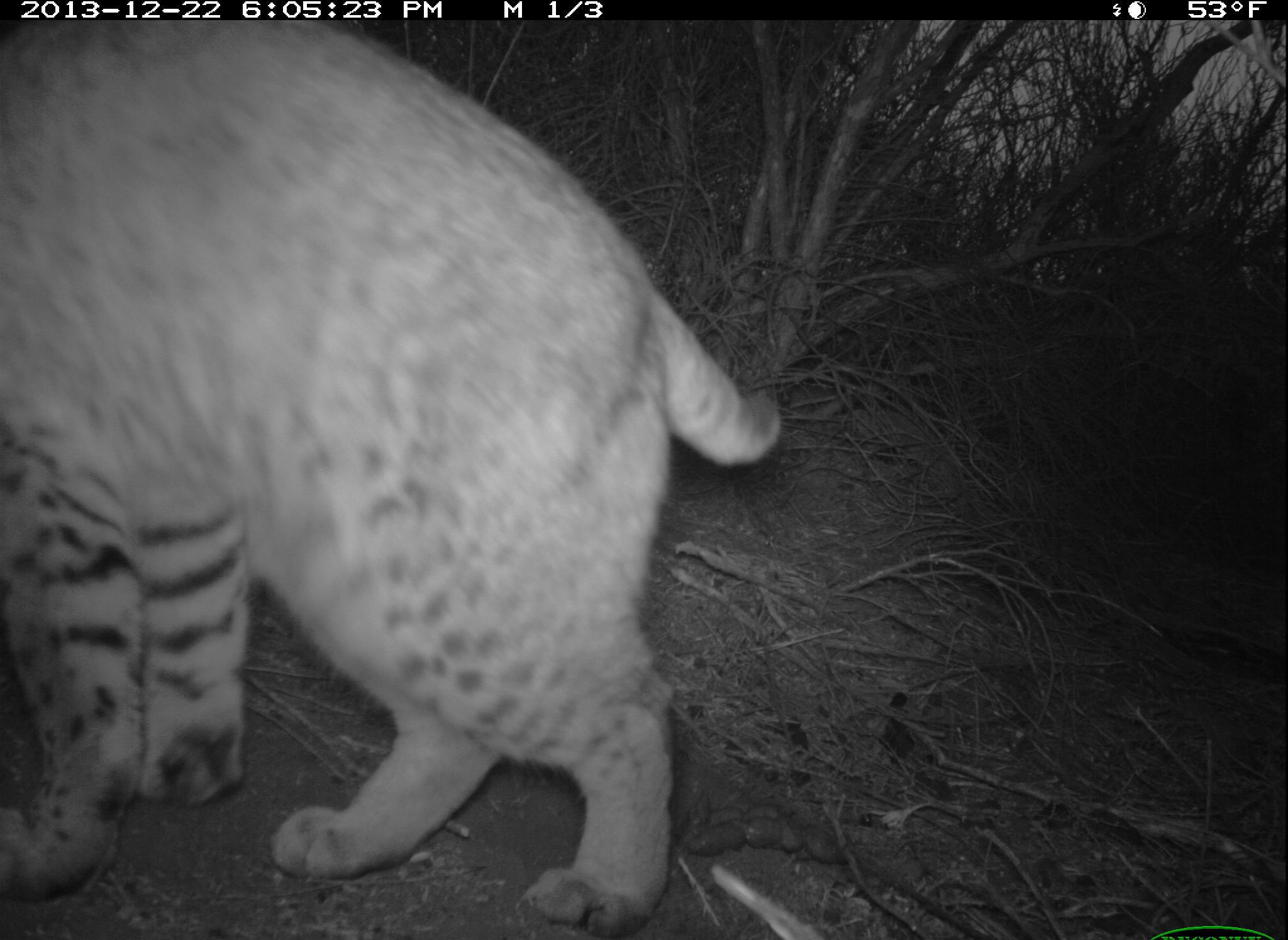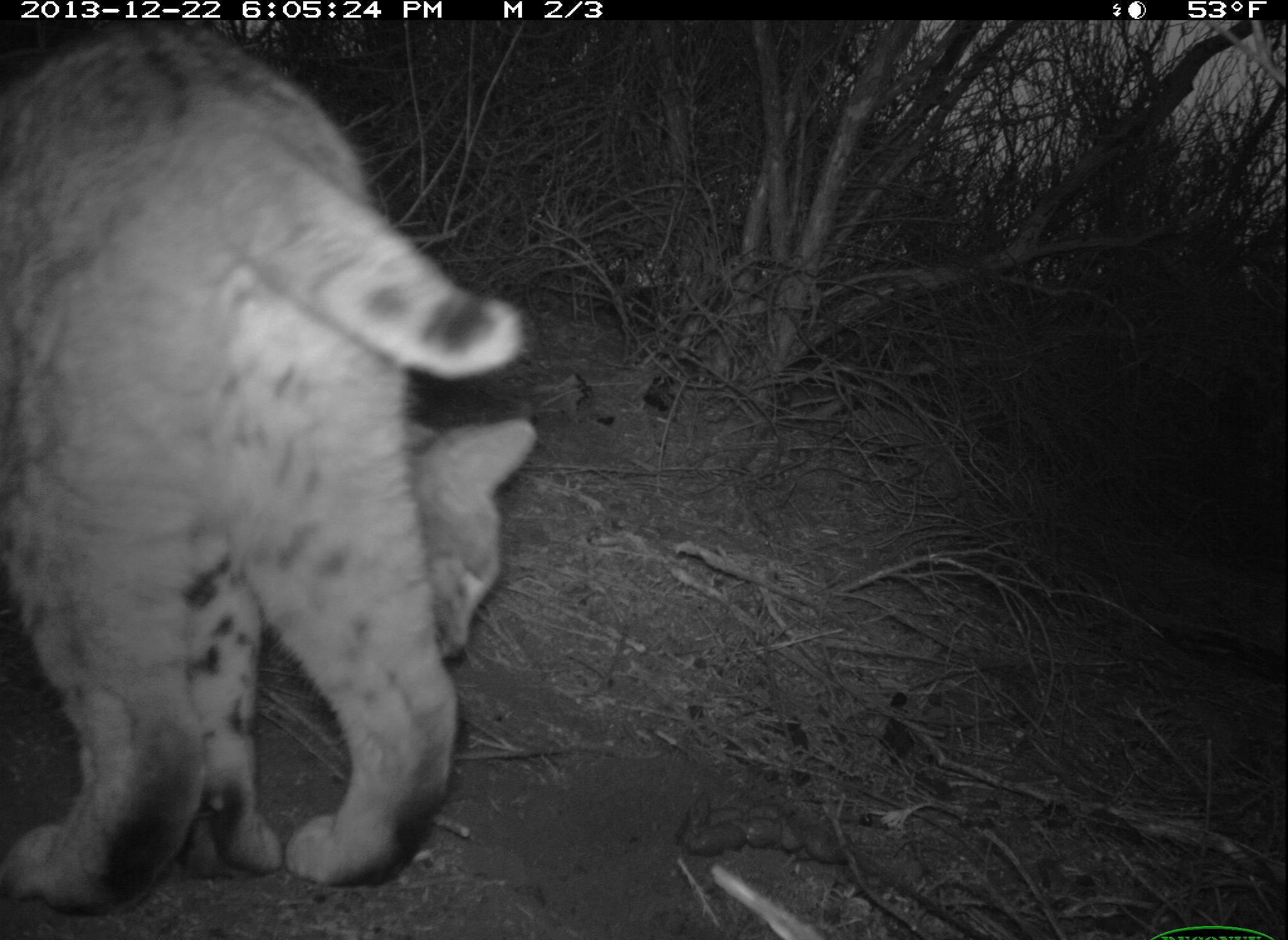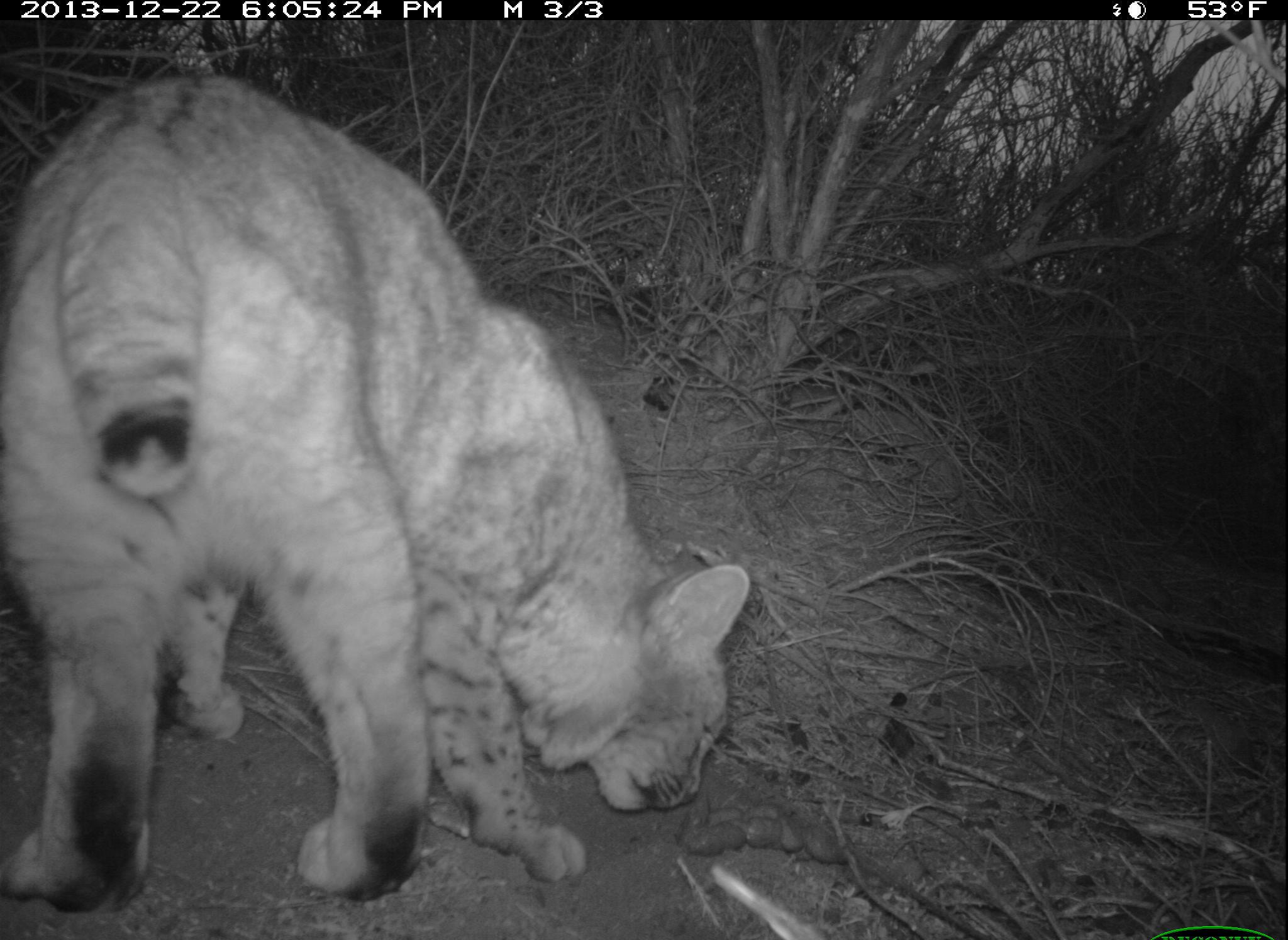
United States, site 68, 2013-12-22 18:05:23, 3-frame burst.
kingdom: Animalia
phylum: Chordata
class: Mammalia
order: Carnivora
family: Felidae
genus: Lynx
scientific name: Lynx rufus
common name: bobcat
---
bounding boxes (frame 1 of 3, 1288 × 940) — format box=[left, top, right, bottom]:
bobcat: box=[2, 12, 786, 922]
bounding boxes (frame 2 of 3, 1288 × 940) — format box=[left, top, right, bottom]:
bobcat: box=[2, 20, 537, 914]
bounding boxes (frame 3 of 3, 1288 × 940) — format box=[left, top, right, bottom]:
bobcat: box=[0, 80, 752, 911]